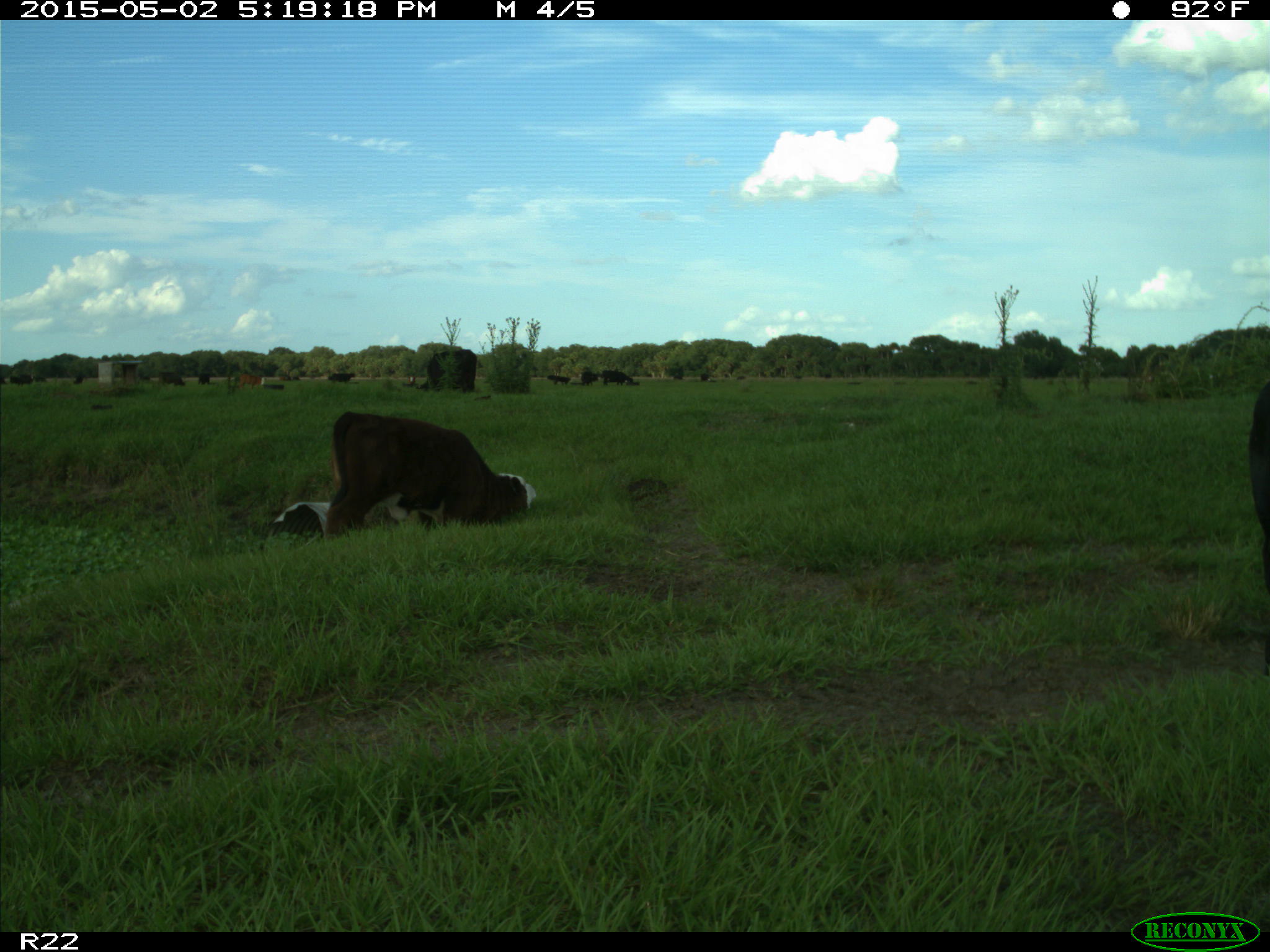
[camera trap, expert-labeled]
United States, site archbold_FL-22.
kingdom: Animalia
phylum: Chordata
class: Mammalia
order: Artiodactyla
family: Bovidae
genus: Bos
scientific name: Bos taurus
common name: domestic cow